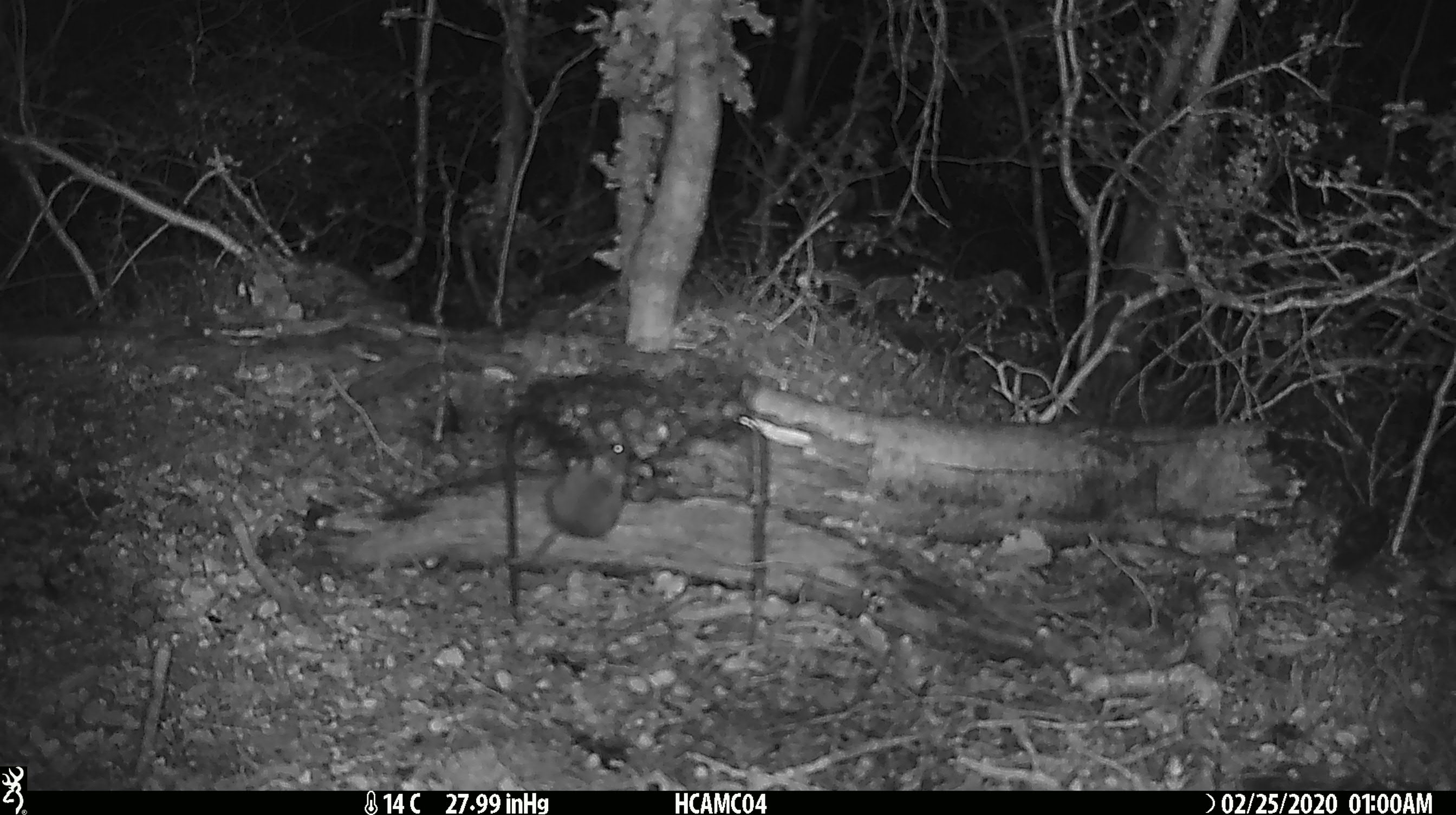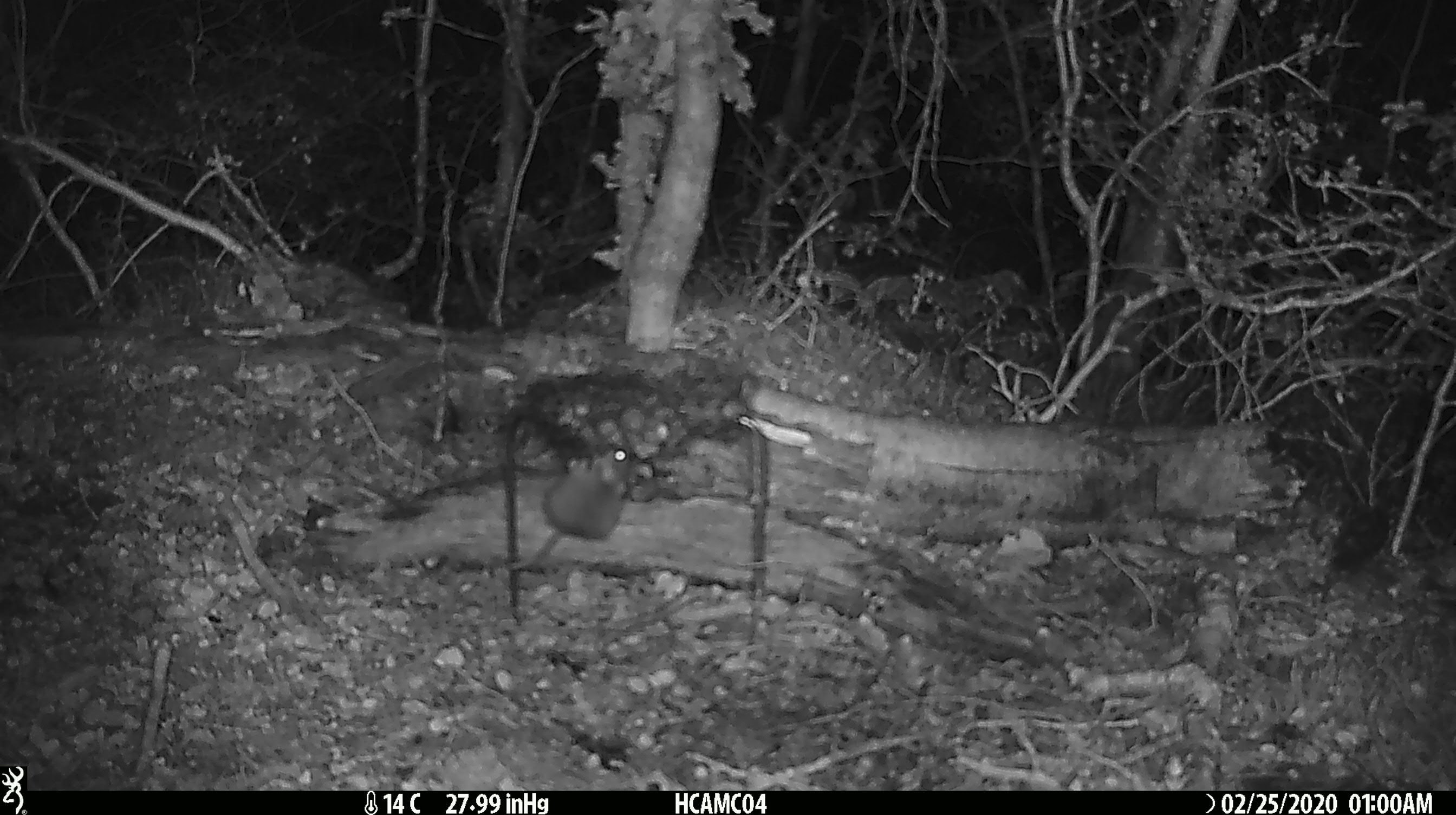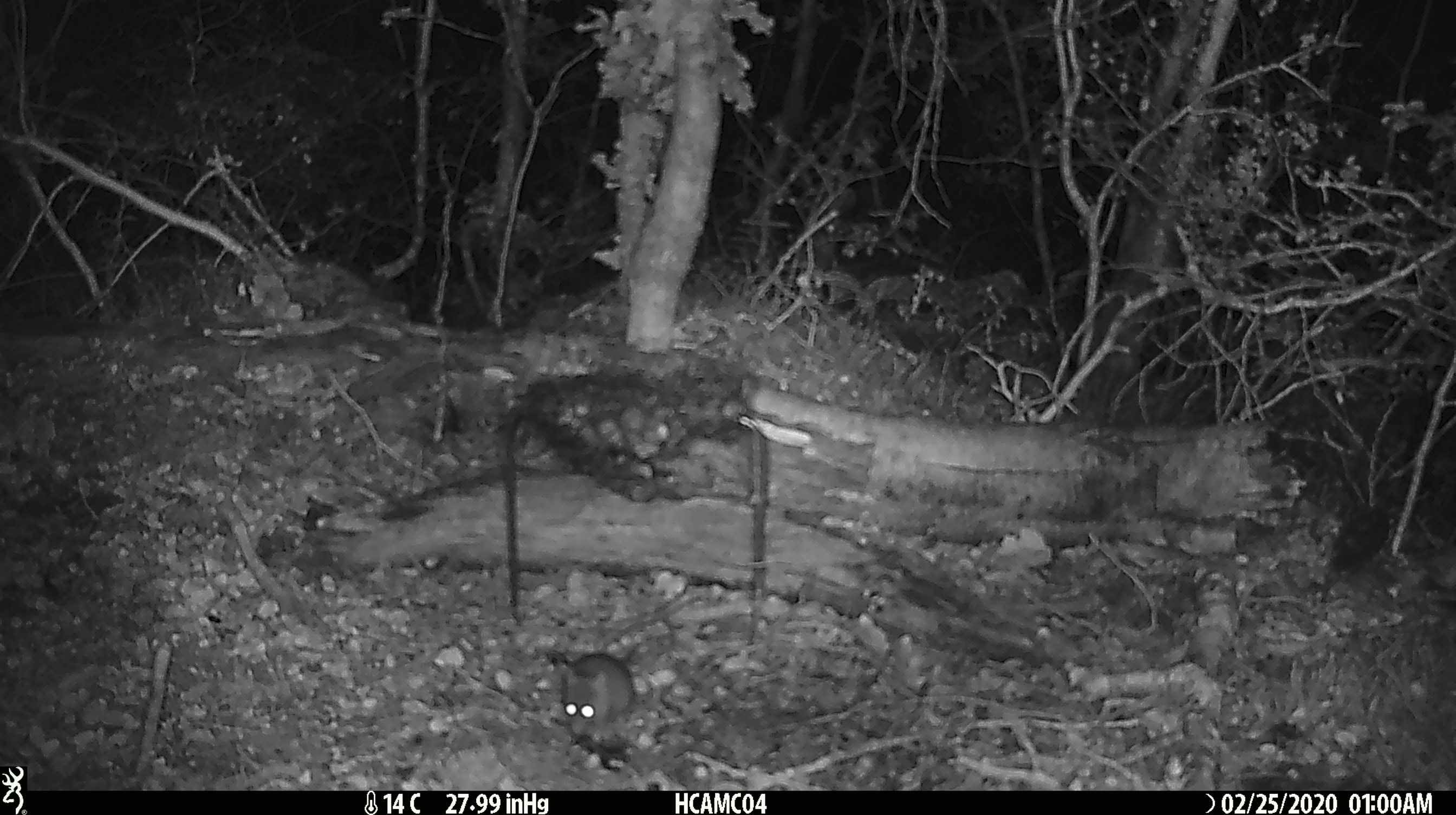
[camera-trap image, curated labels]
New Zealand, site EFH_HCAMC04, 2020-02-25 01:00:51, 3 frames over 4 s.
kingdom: Animalia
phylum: Chordata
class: Mammalia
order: Rodentia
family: Muridae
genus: Mus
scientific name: Mus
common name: mouse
Mouse (Mus).